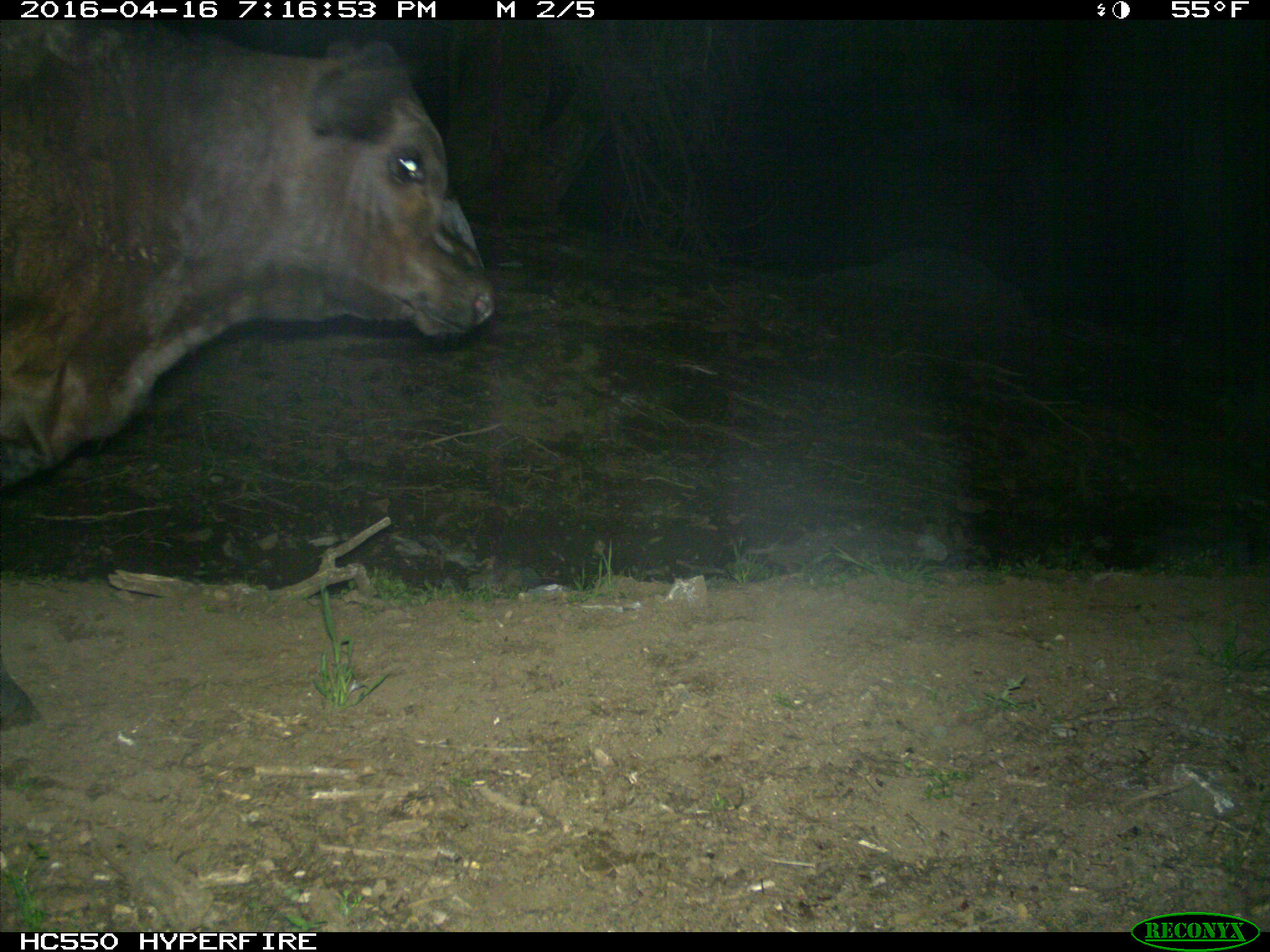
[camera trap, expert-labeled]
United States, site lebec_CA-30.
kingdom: Animalia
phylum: Chordata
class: Mammalia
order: Artiodactyla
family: Bovidae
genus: Bos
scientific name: Bos taurus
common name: domestic cow